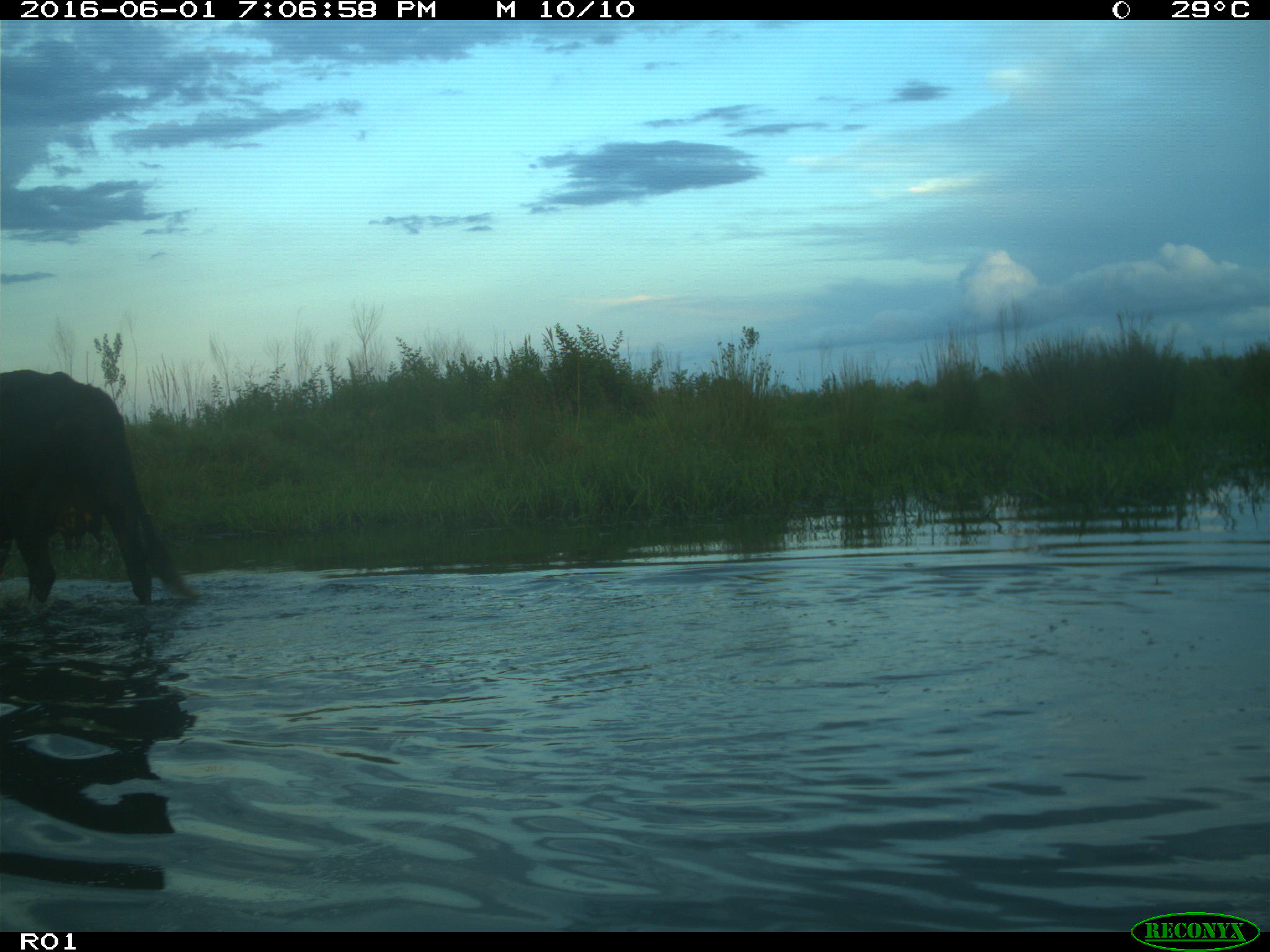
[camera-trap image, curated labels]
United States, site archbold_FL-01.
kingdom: Animalia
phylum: Chordata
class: Mammalia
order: Artiodactyla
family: Bovidae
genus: Bos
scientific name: Bos taurus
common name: domestic cow